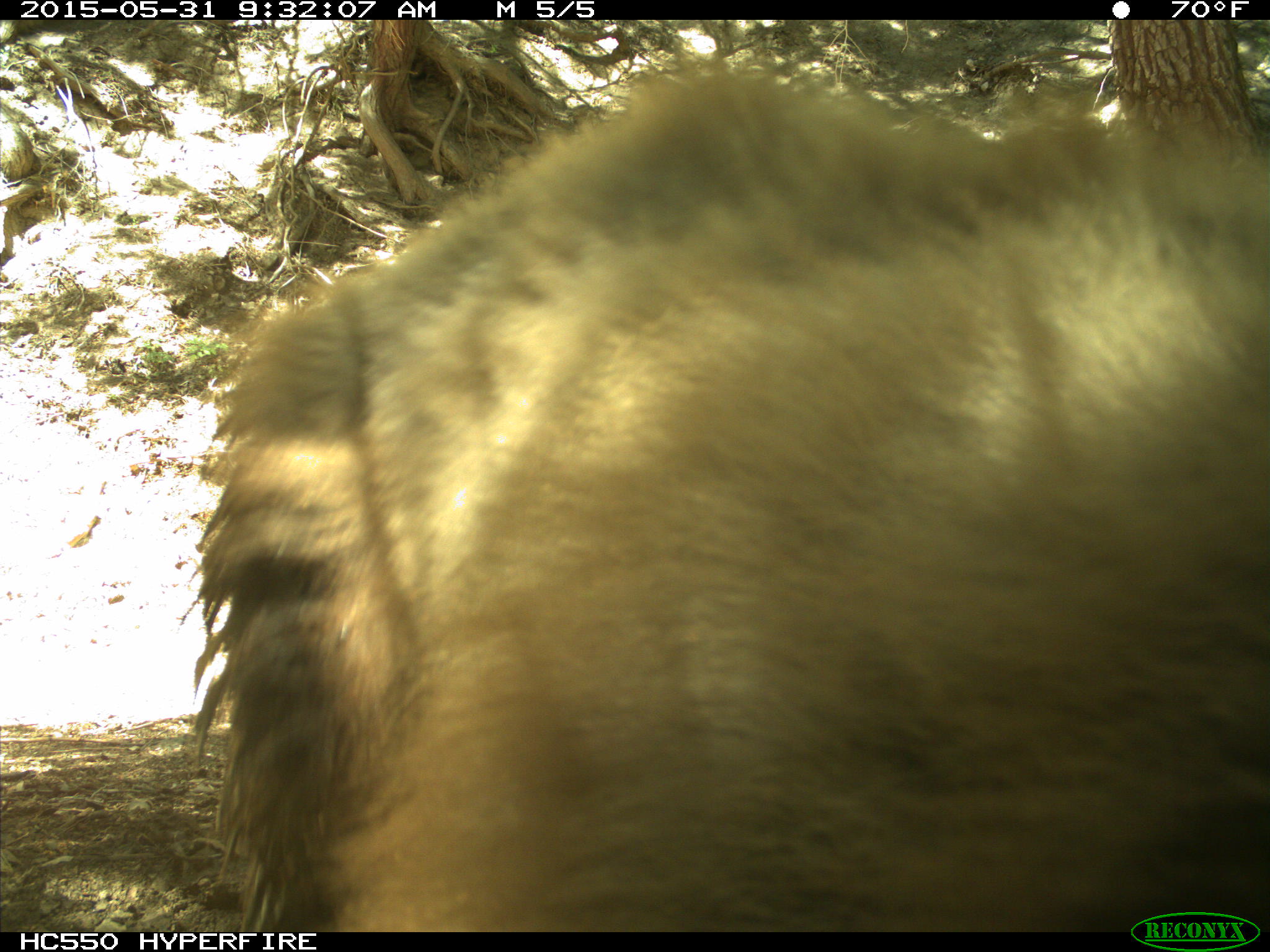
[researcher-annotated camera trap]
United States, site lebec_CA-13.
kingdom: Animalia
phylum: Chordata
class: Mammalia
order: Carnivora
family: Ursidae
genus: Ursus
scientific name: Ursus americanus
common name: american black bear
Ursus americanus (american black bear).